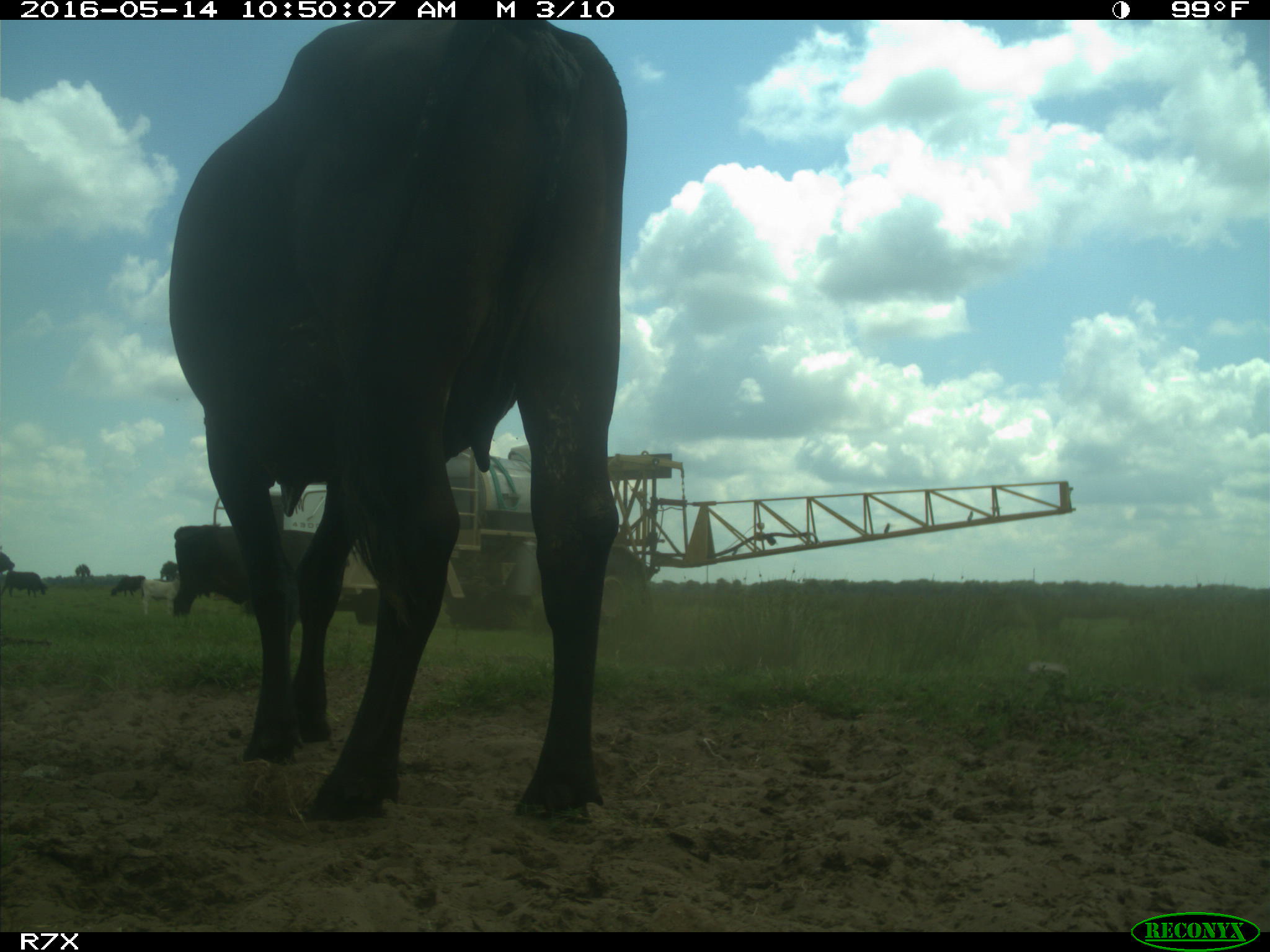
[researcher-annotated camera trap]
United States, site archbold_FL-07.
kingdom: Animalia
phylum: Chordata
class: Mammalia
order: Artiodactyla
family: Bovidae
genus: Bos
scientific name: Bos taurus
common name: domestic cow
Bos taurus (domestic cow).